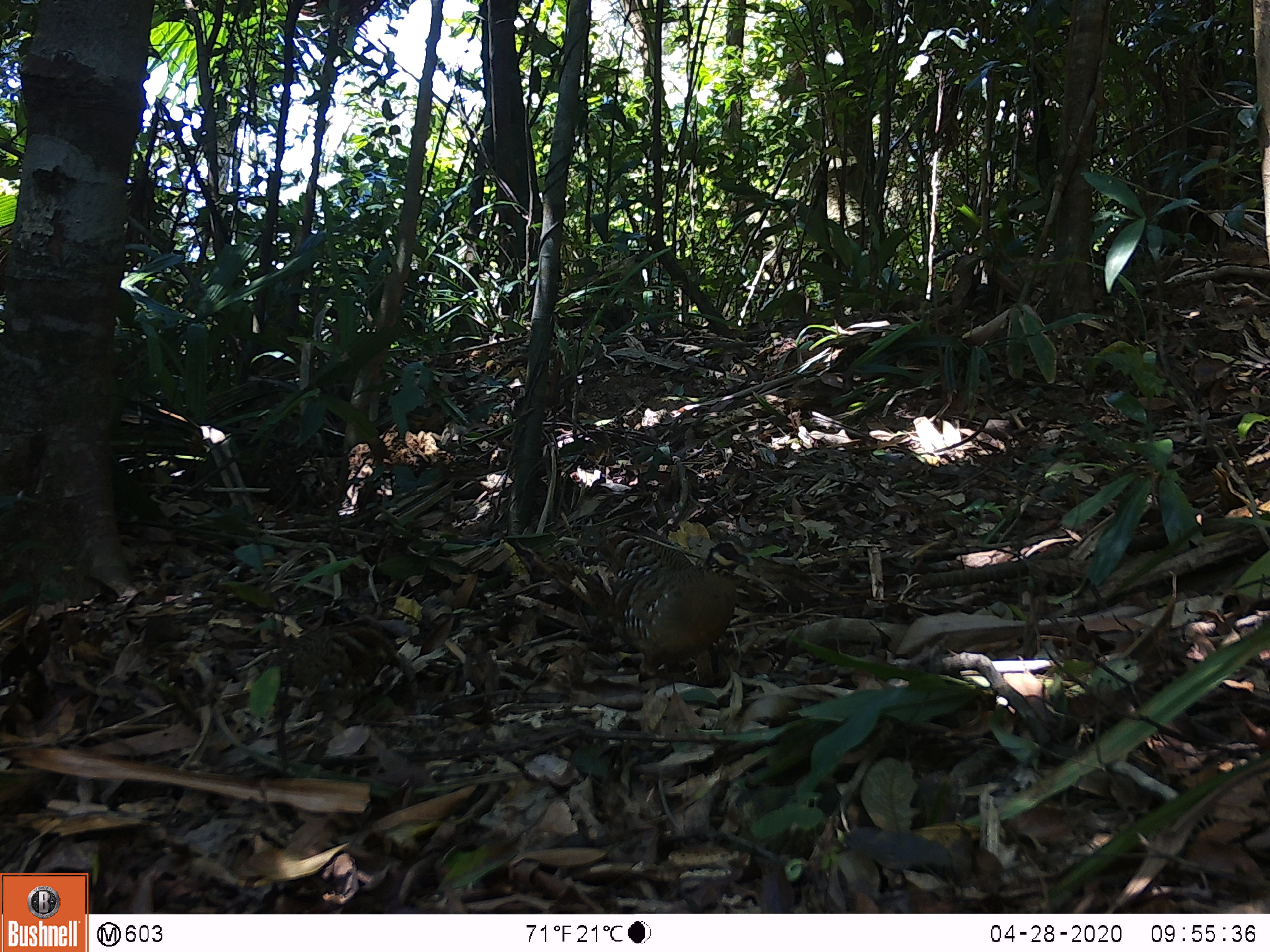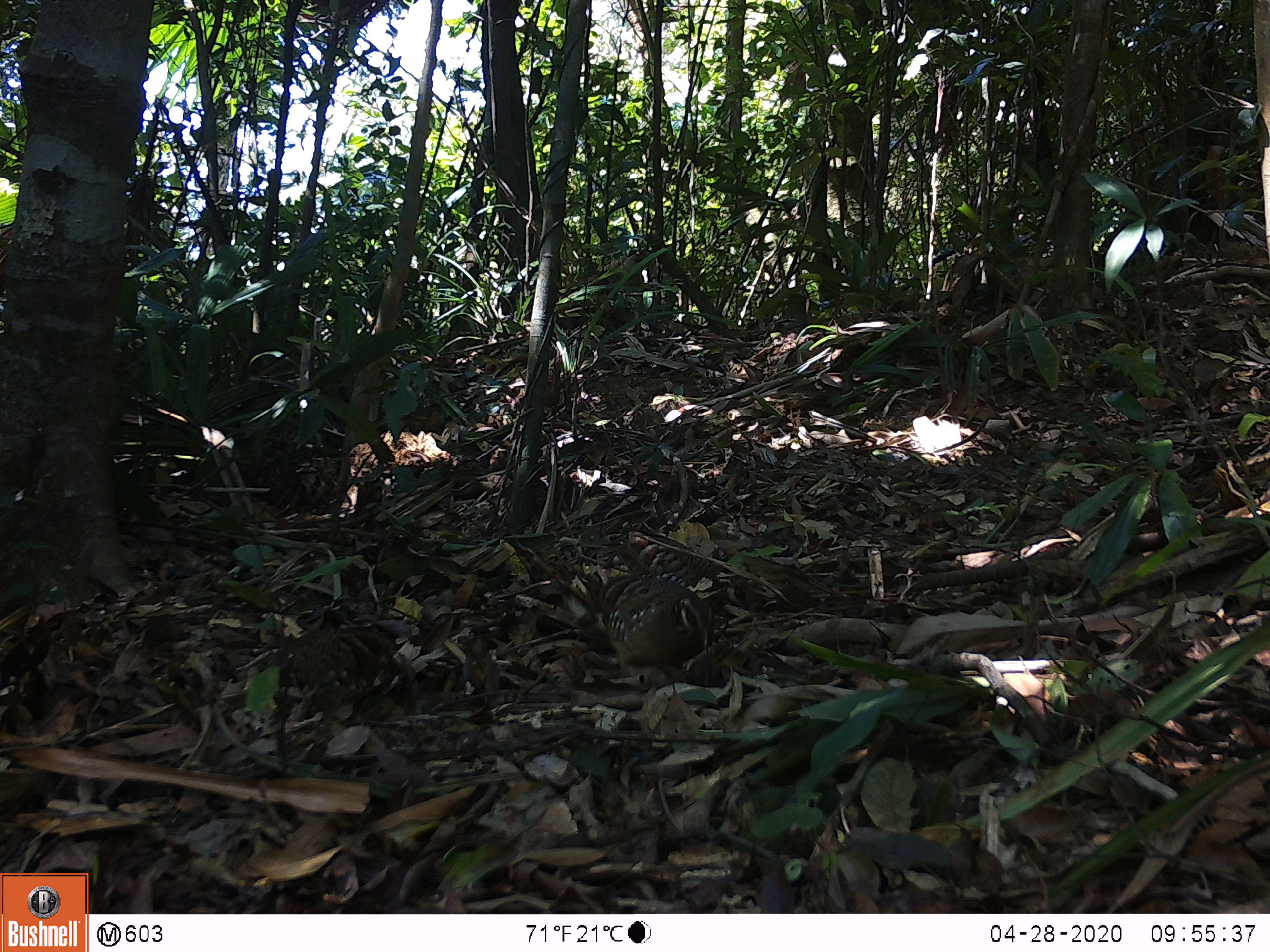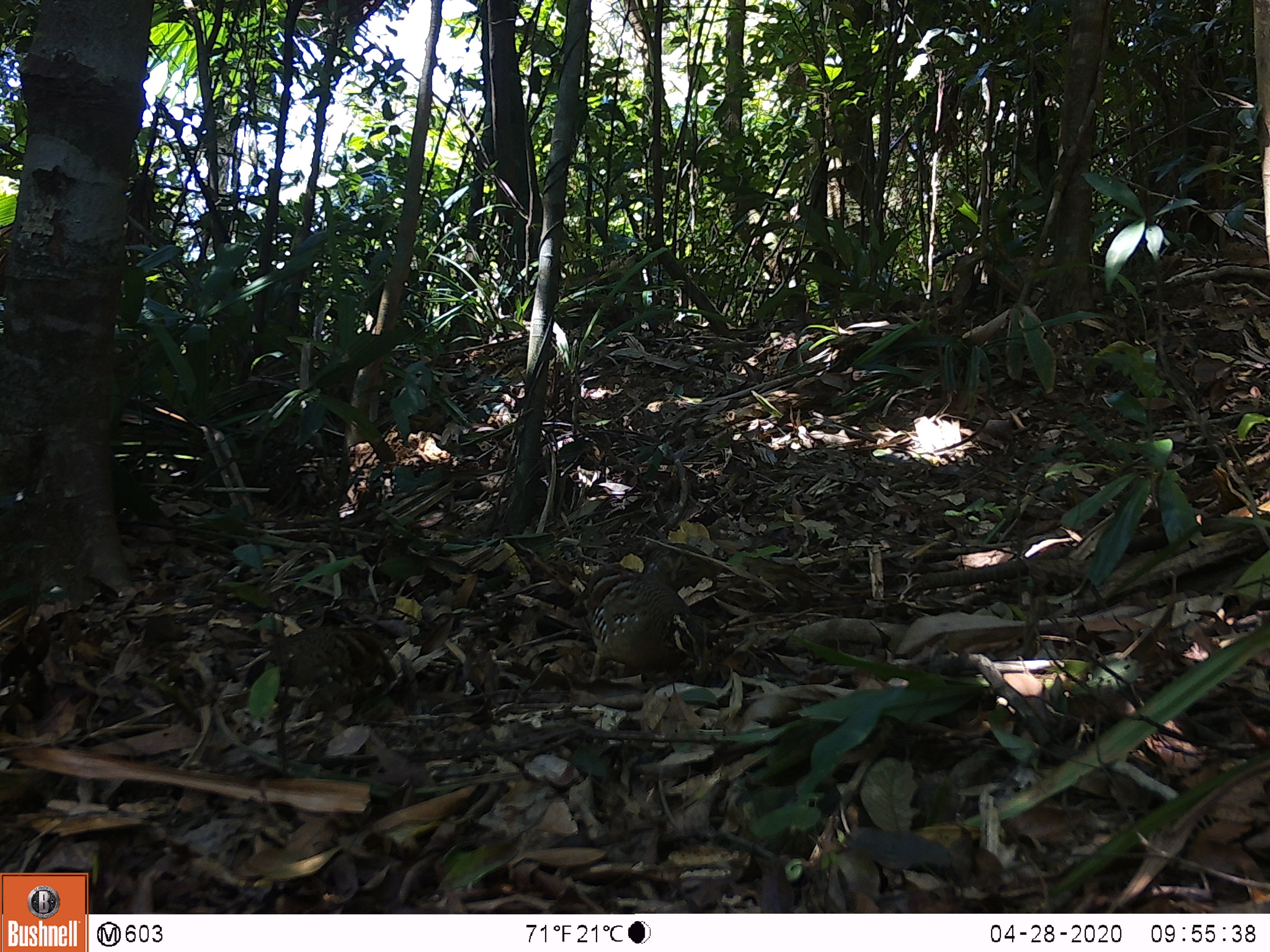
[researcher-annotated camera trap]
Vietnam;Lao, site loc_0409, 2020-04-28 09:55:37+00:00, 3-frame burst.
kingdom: Animalia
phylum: Chordata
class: Aves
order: Galliformes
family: Phasianidae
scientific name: Phasianidae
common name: partridge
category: unidentified partridge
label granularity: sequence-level